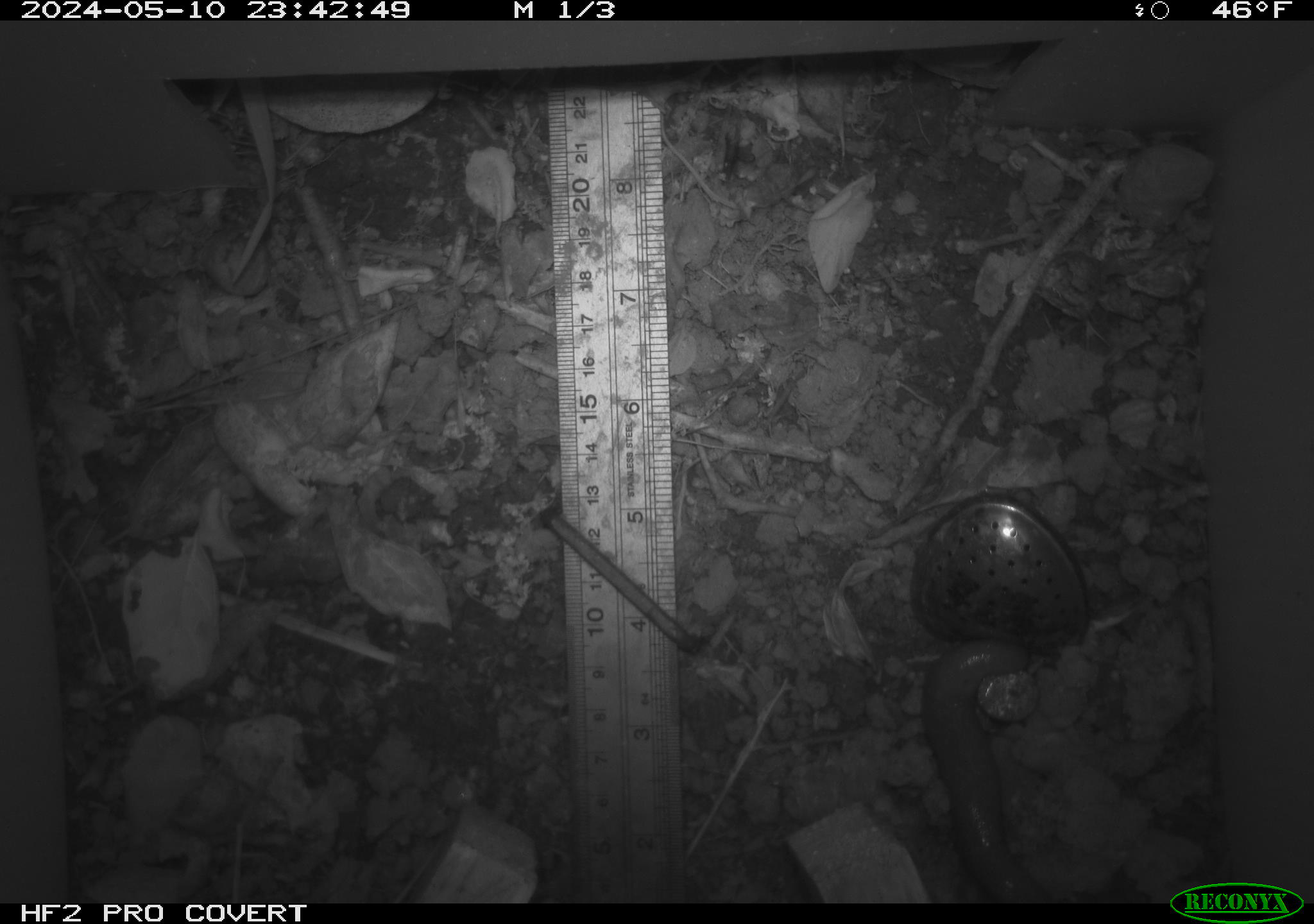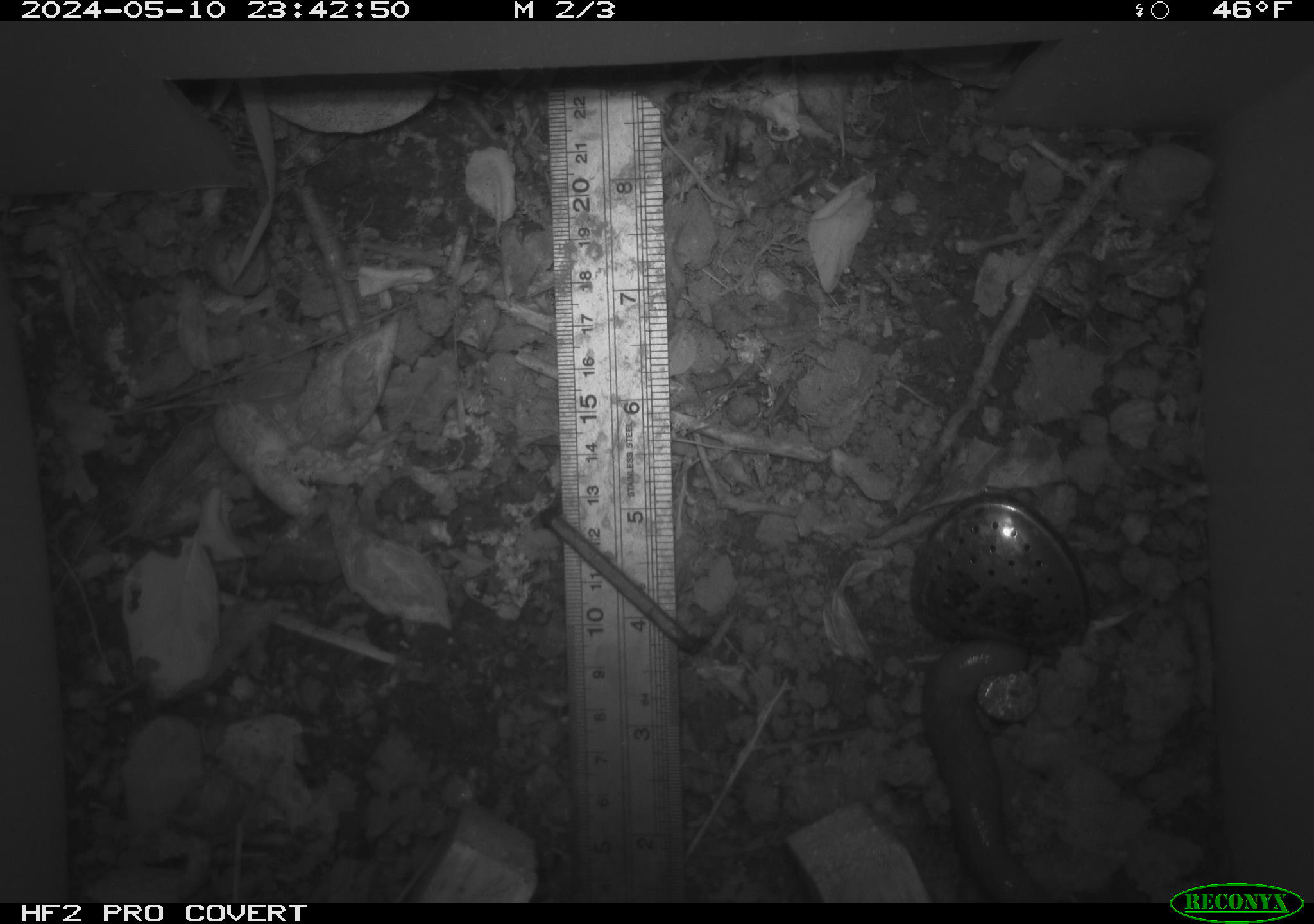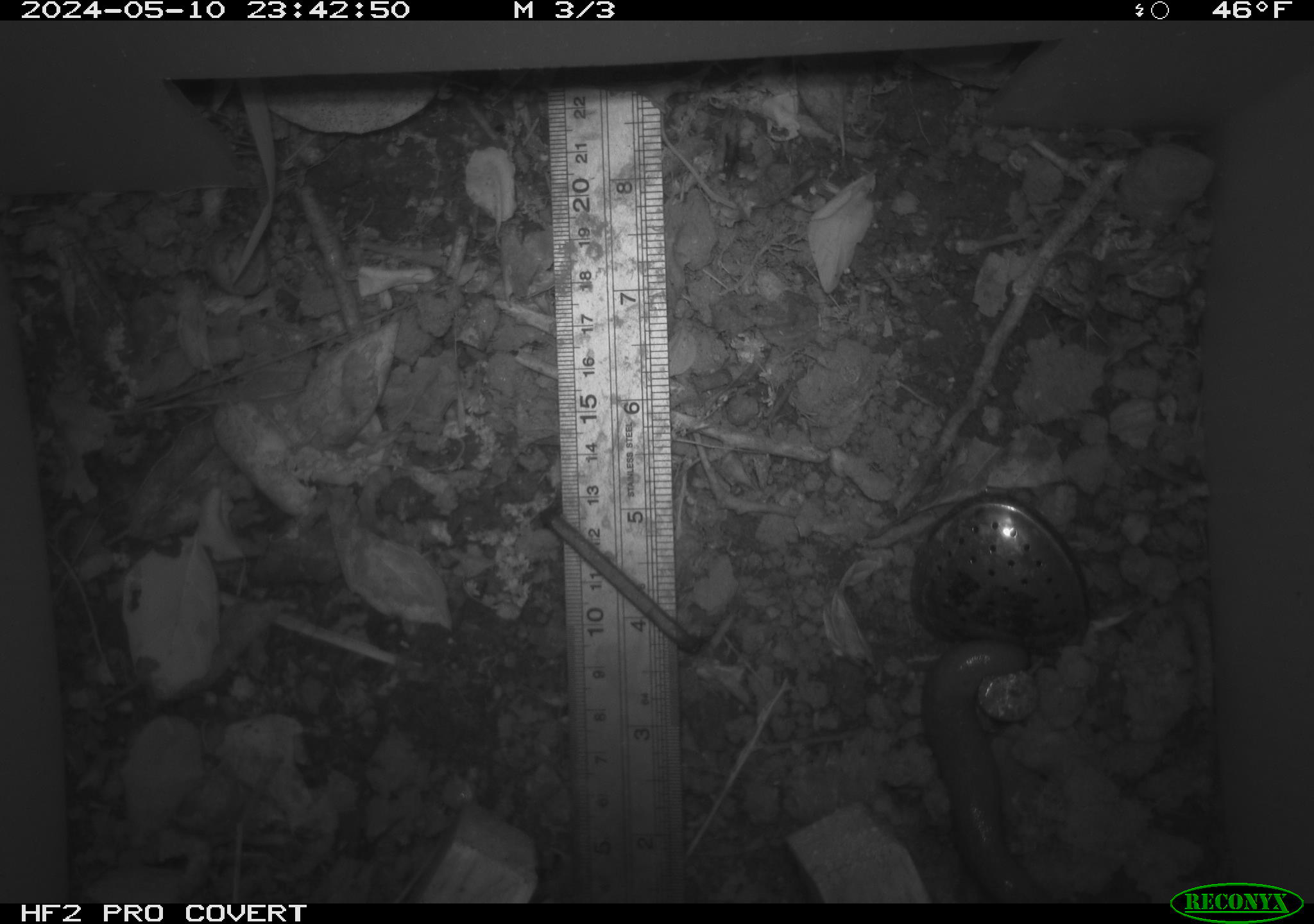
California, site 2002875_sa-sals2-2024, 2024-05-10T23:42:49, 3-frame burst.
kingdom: Animalia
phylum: Mollusca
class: Gastropoda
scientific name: Gastropoda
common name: slug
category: slug species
Slug species (slug) (Gastropoda).